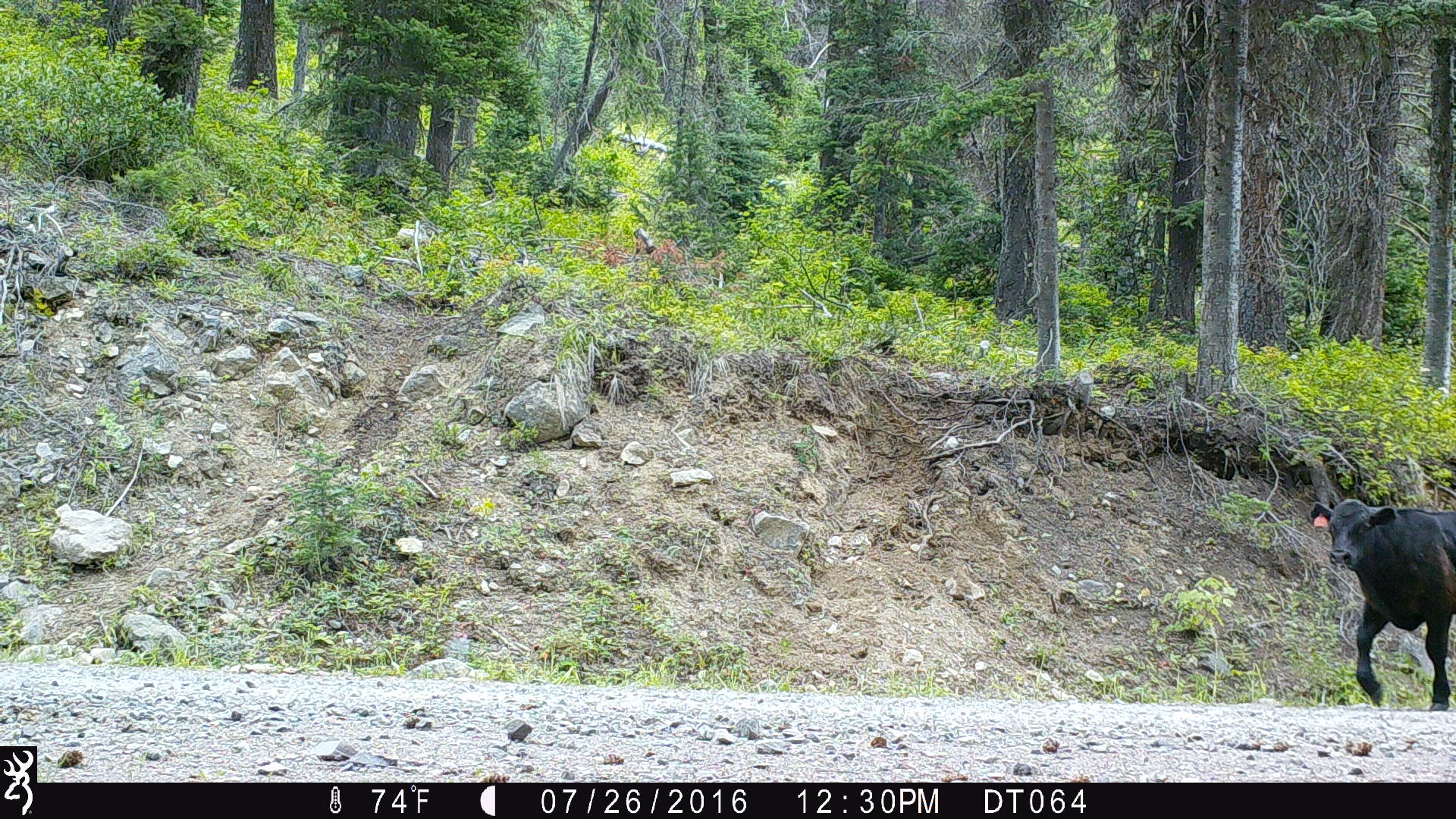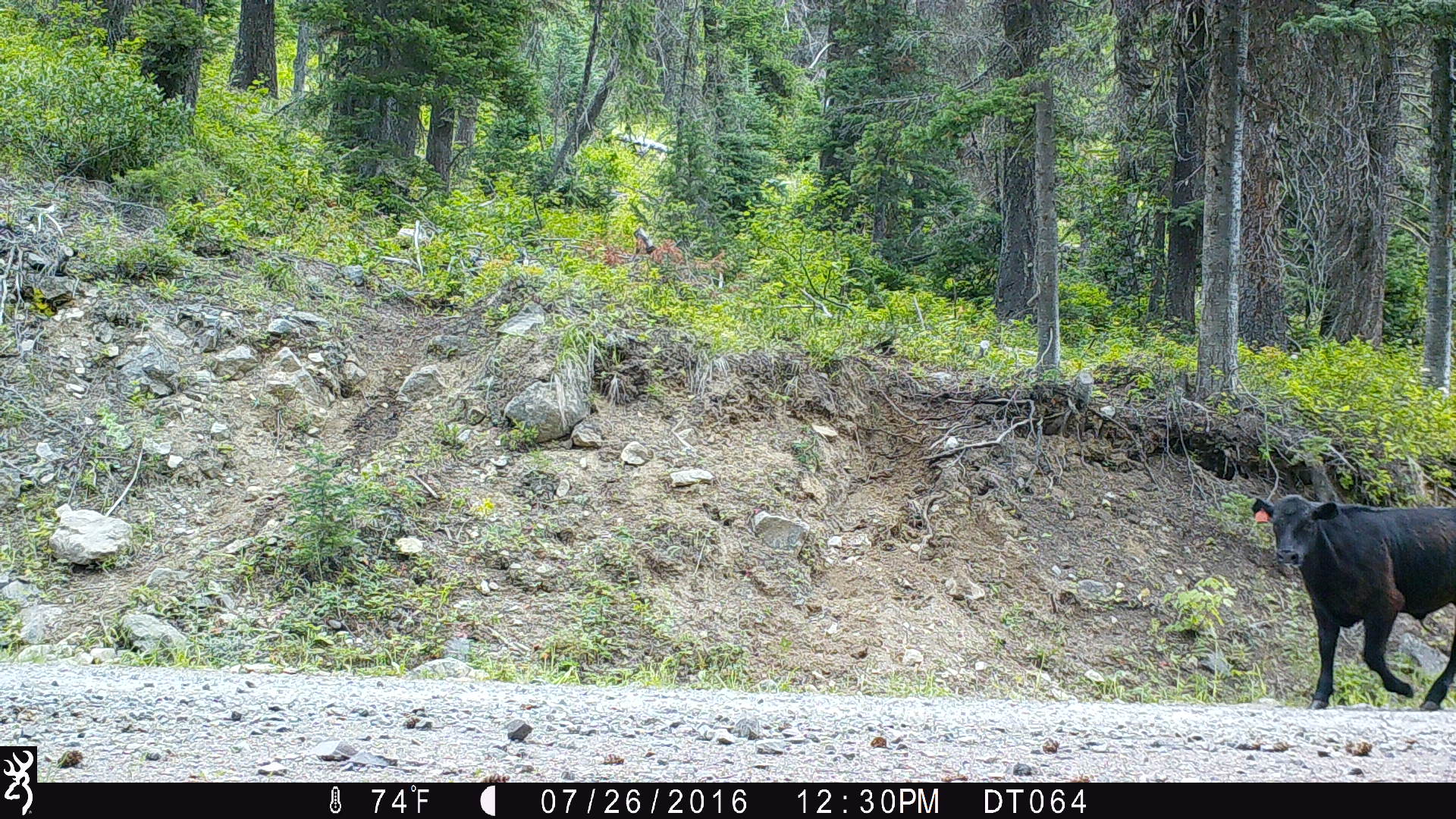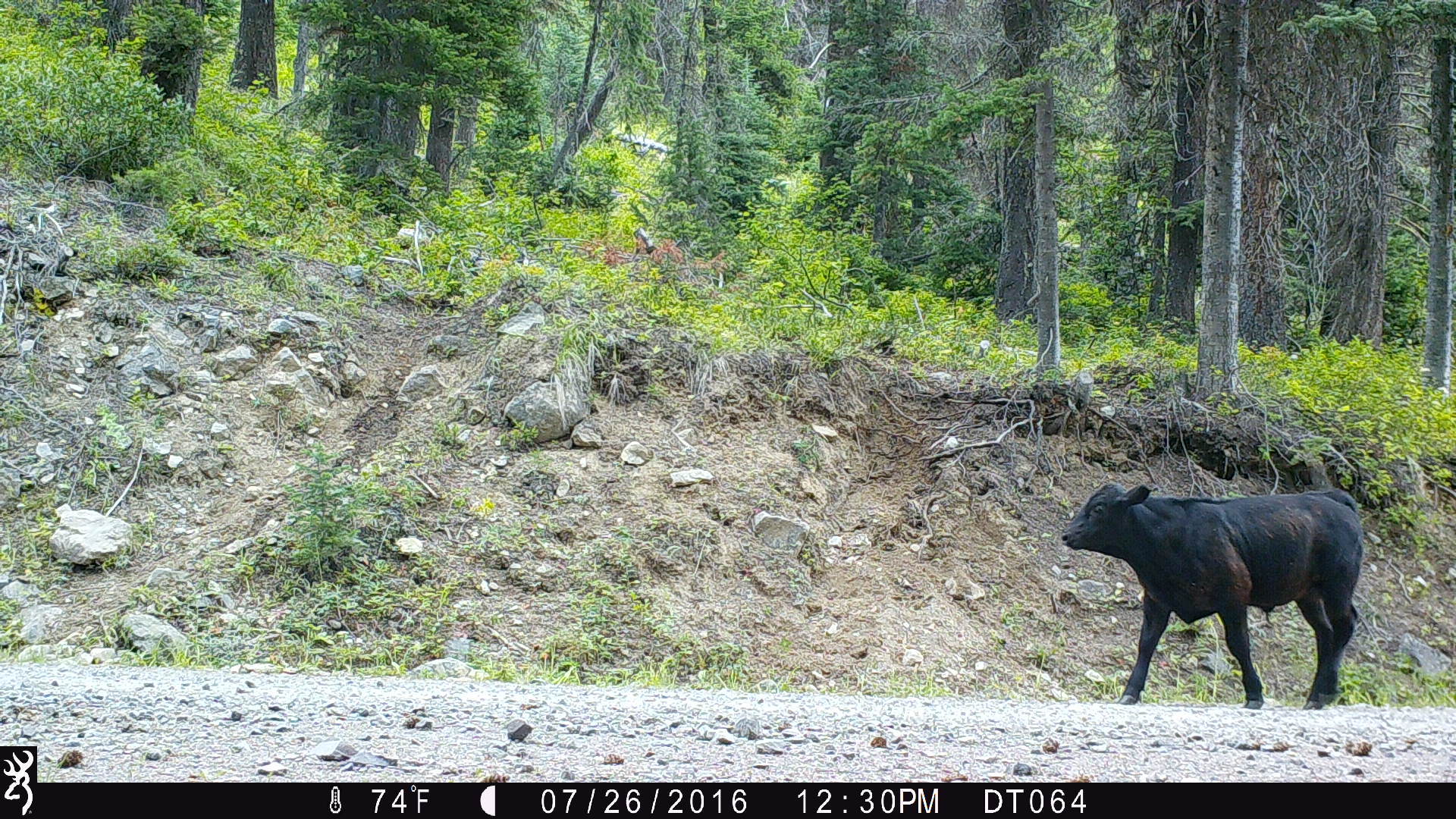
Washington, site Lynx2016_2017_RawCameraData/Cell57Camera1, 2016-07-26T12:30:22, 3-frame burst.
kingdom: Animalia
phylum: Chordata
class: Mammalia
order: Artiodactyla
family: Bovidae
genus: Bos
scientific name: Bos taurus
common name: domestic cattle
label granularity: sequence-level